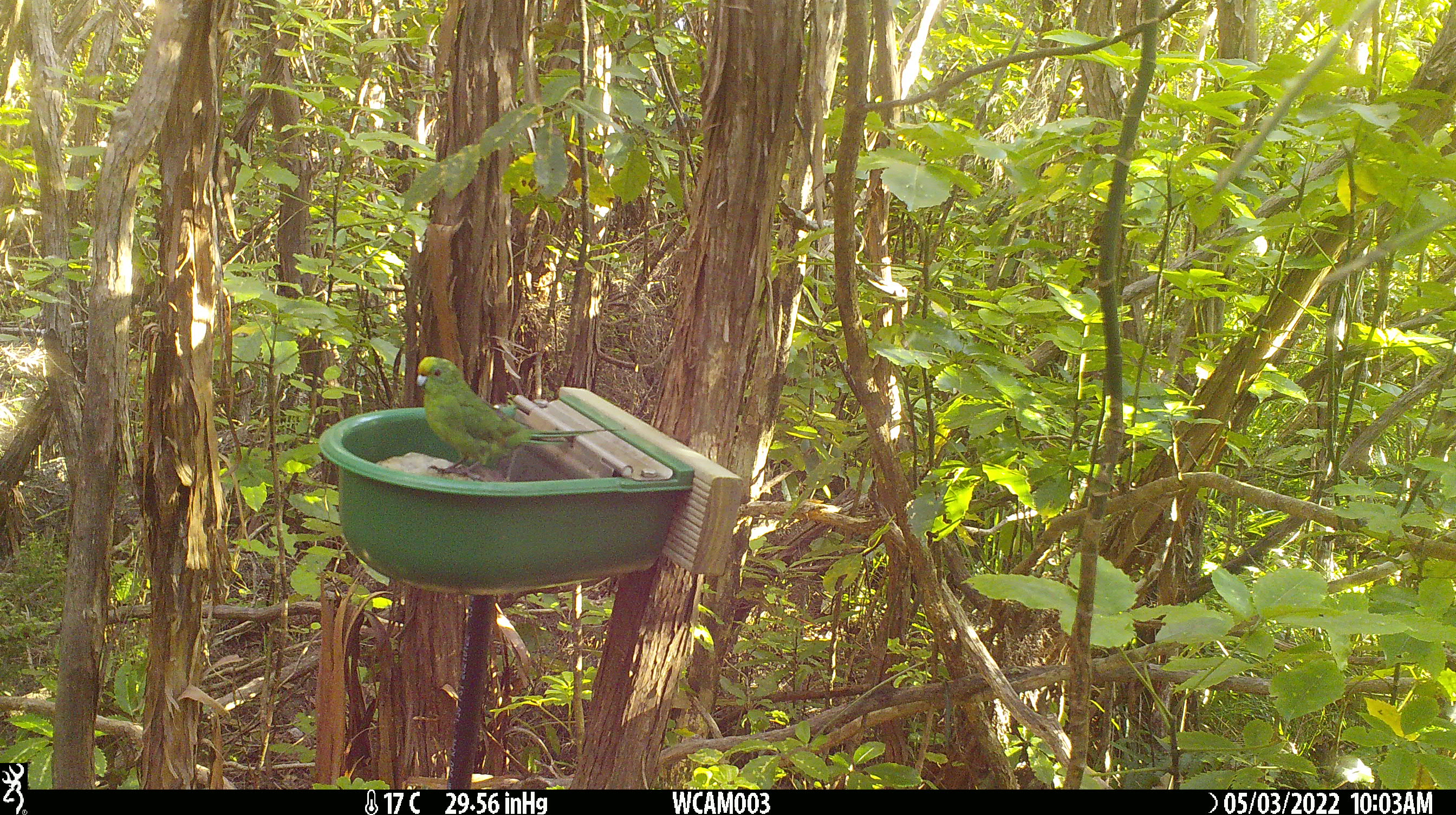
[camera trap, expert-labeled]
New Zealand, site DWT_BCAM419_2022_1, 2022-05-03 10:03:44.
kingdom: Animalia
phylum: Chordata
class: Aves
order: Psittaciformes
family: Psittaculidae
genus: Cyanoramphus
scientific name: Cyanoramphus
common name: parakeet